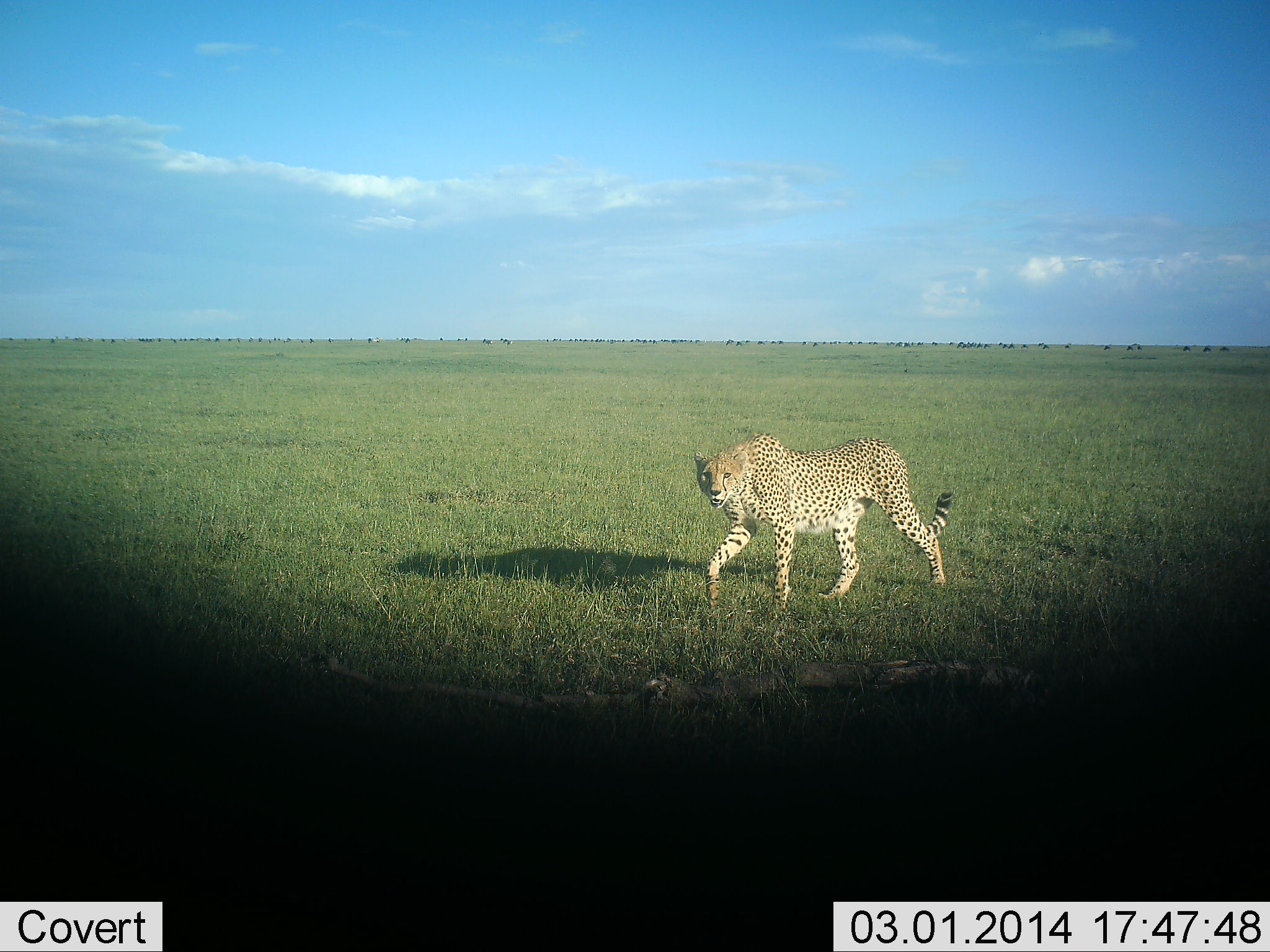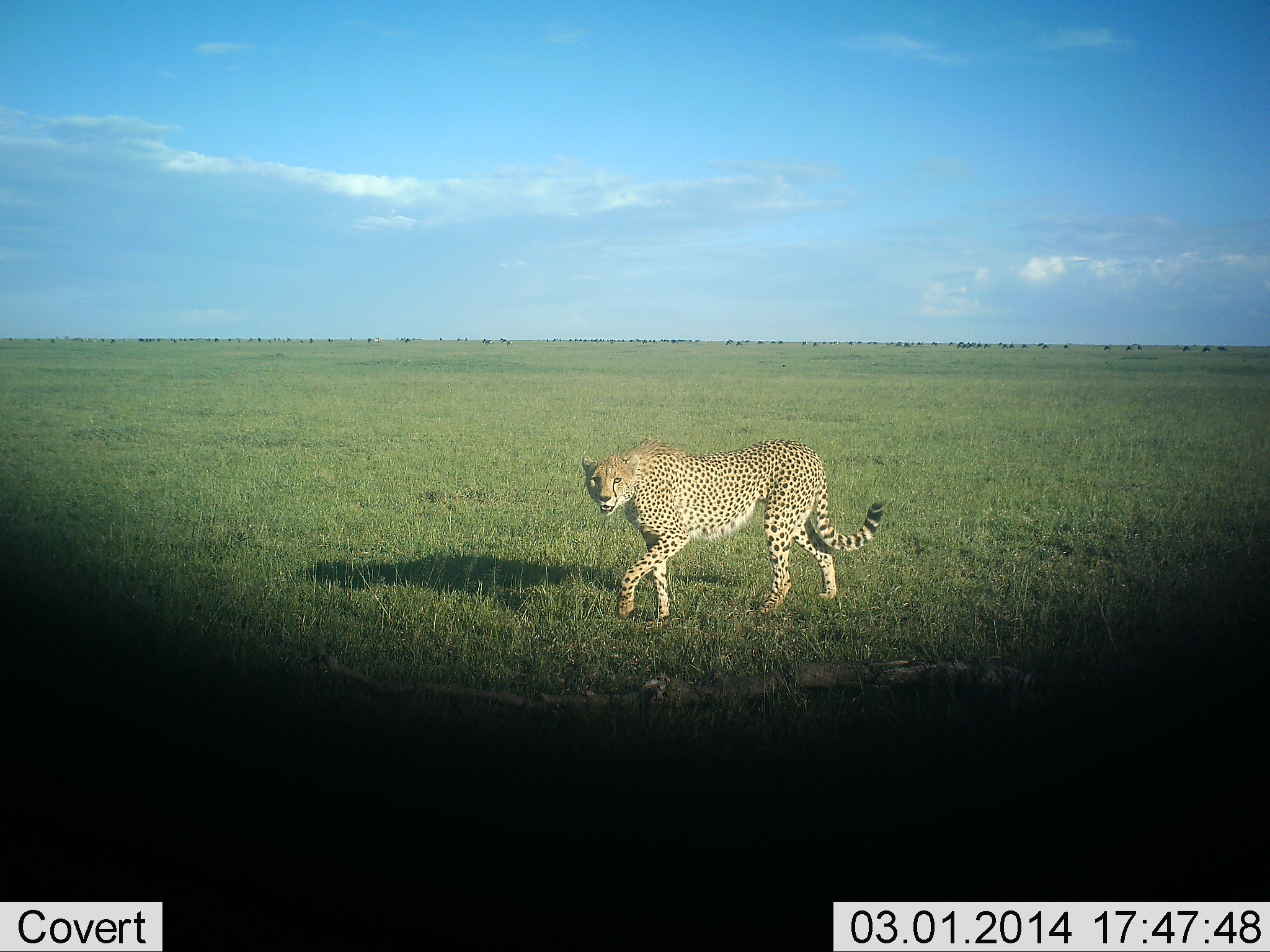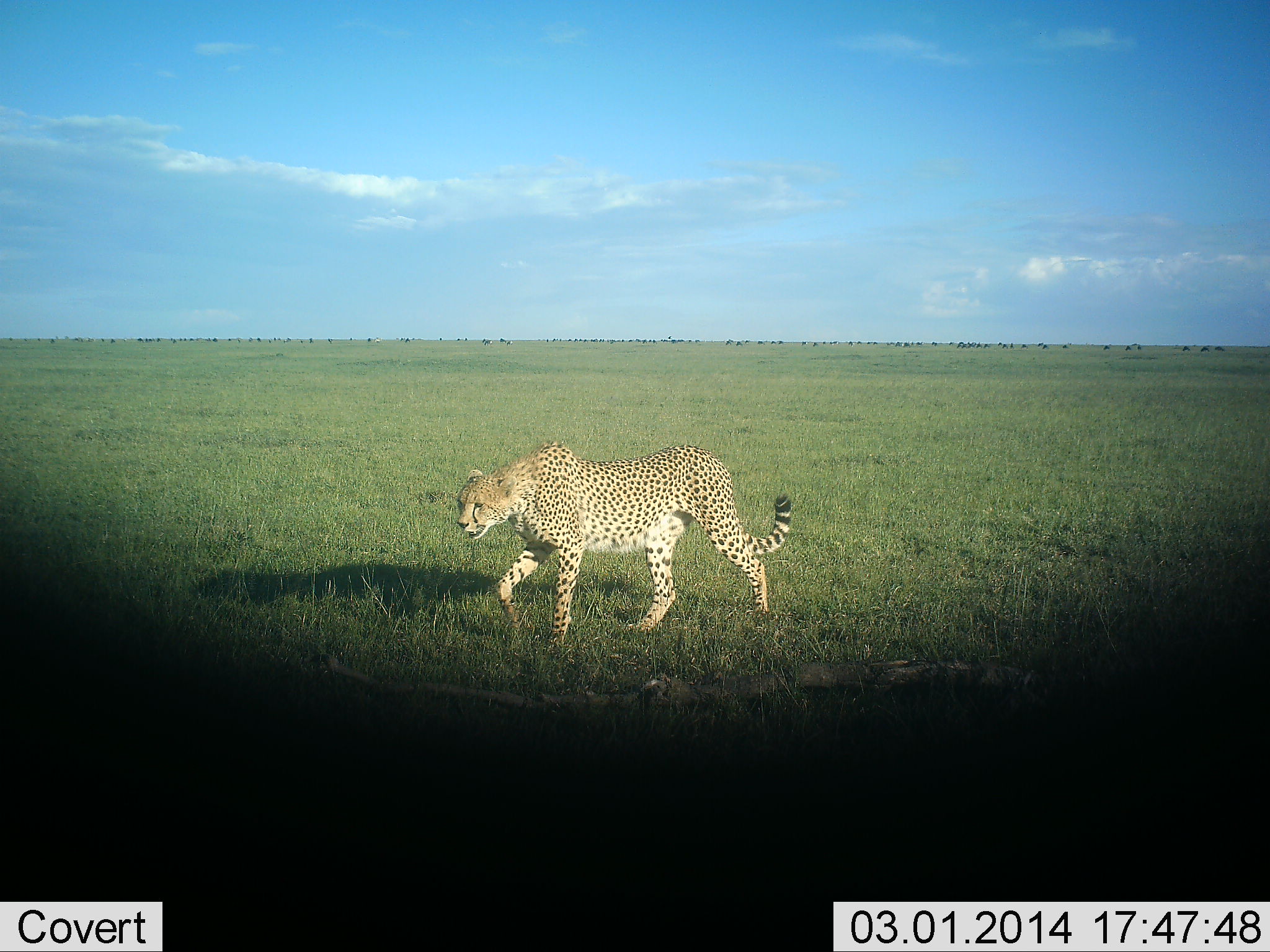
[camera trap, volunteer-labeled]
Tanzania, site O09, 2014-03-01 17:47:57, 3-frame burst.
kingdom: Animalia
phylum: Chordata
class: Mammalia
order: Carnivora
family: Felidae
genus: Acinonyx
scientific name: Acinonyx jubatus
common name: cheetah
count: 1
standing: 0%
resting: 0%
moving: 100%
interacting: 0%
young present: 0%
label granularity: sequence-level